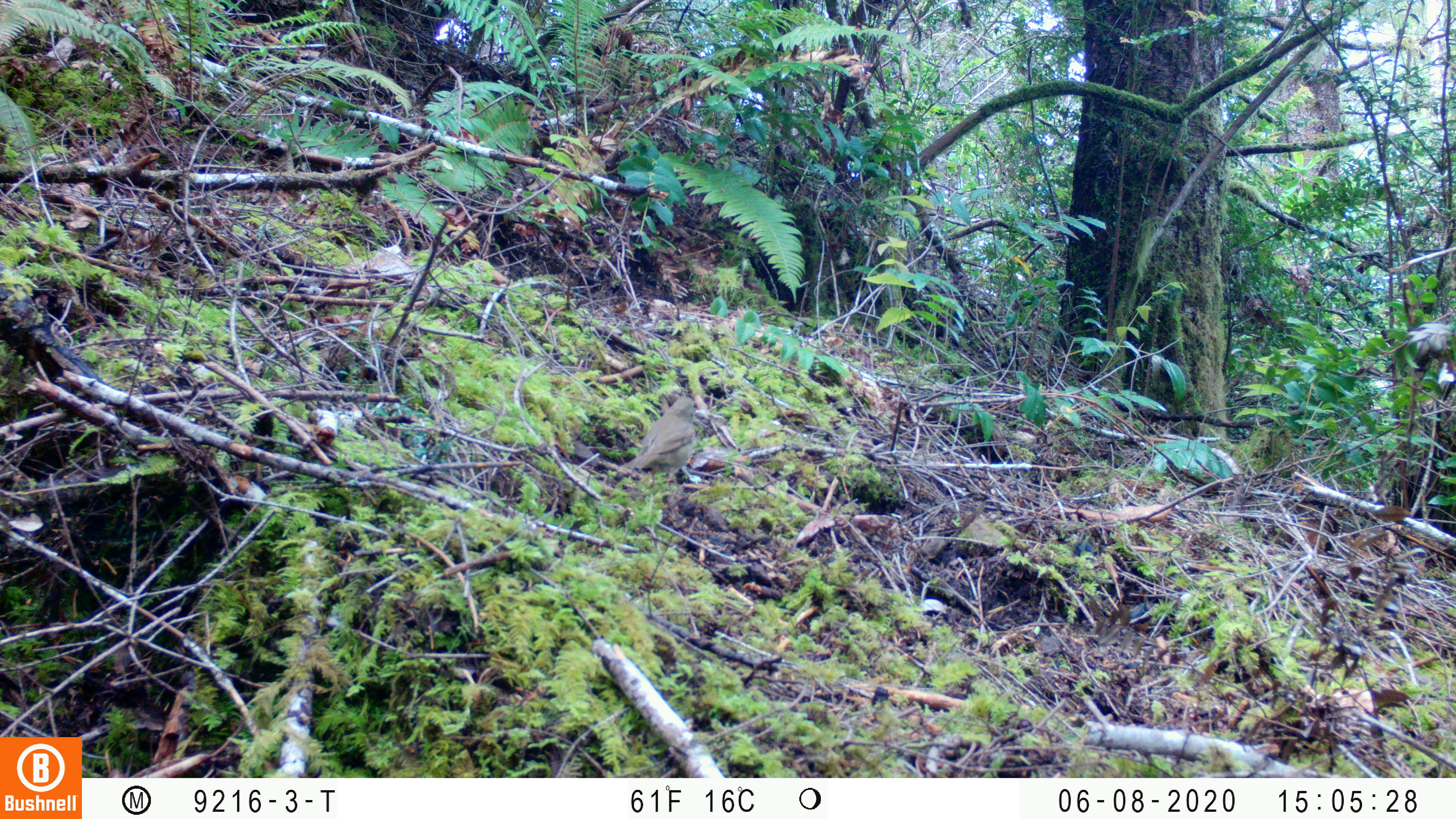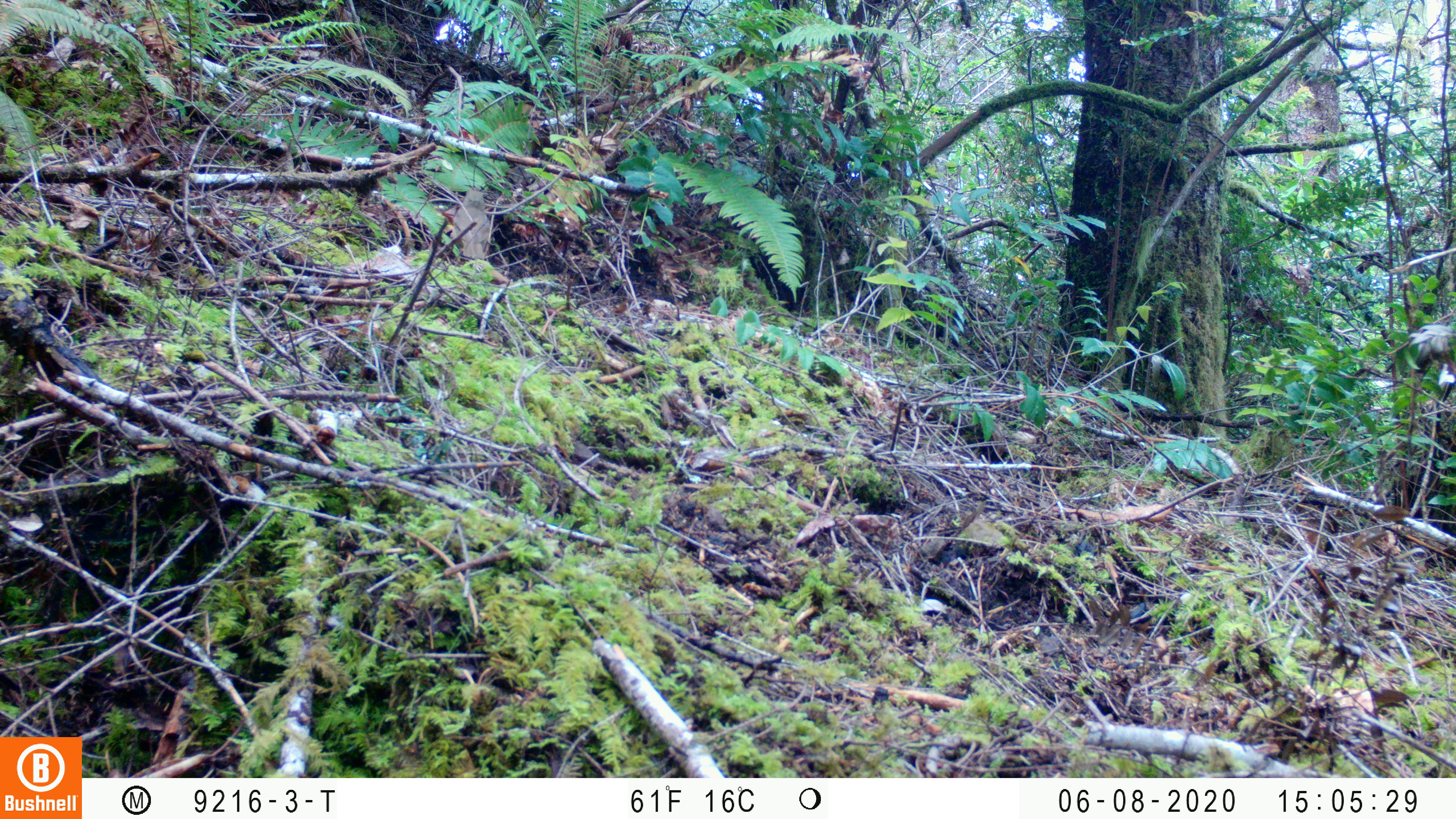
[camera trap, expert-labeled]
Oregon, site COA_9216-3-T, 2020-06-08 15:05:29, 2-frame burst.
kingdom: Animalia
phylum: Chordata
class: Aves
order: Passeriformes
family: Turdidae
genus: Catharus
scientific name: Catharus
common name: brown thrushes and nightingale-thrushes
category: catharus species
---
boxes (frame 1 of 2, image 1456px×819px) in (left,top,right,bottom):
catharus species: (608,376,722,493)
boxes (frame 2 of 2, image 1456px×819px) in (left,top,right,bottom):
catharus species: (445,176,502,277)